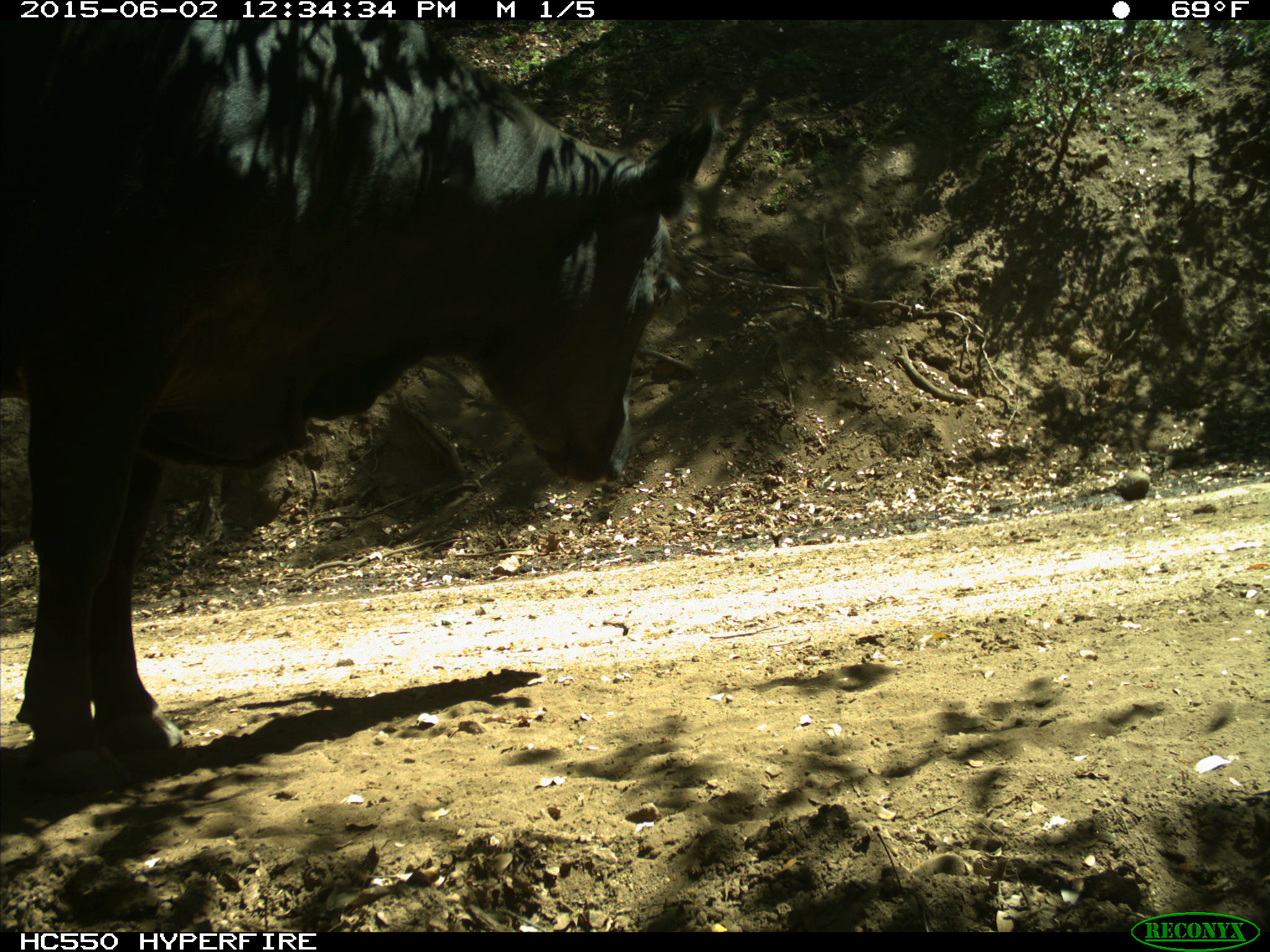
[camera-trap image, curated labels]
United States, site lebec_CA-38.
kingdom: Animalia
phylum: Chordata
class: Mammalia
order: Artiodactyla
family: Bovidae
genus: Bos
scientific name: Bos taurus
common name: domestic cow